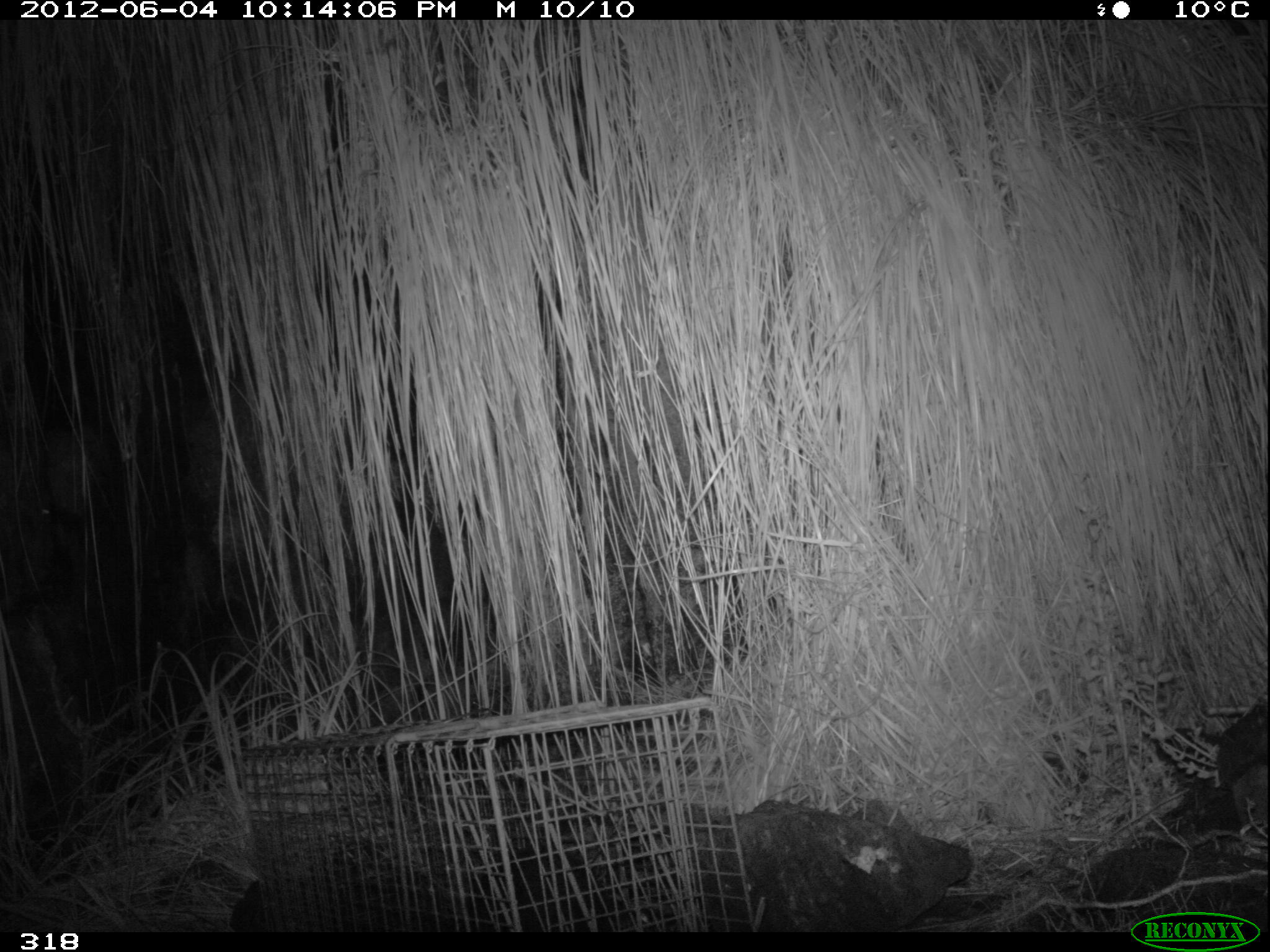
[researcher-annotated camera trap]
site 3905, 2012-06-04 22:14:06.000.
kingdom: Animalia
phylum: Chordata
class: Mammalia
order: Didelphimorphia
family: Didelphidae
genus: Didelphis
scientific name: Didelphis pernigra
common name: andean white-eared opossum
Didelphis pernigra (andean white-eared opossum).